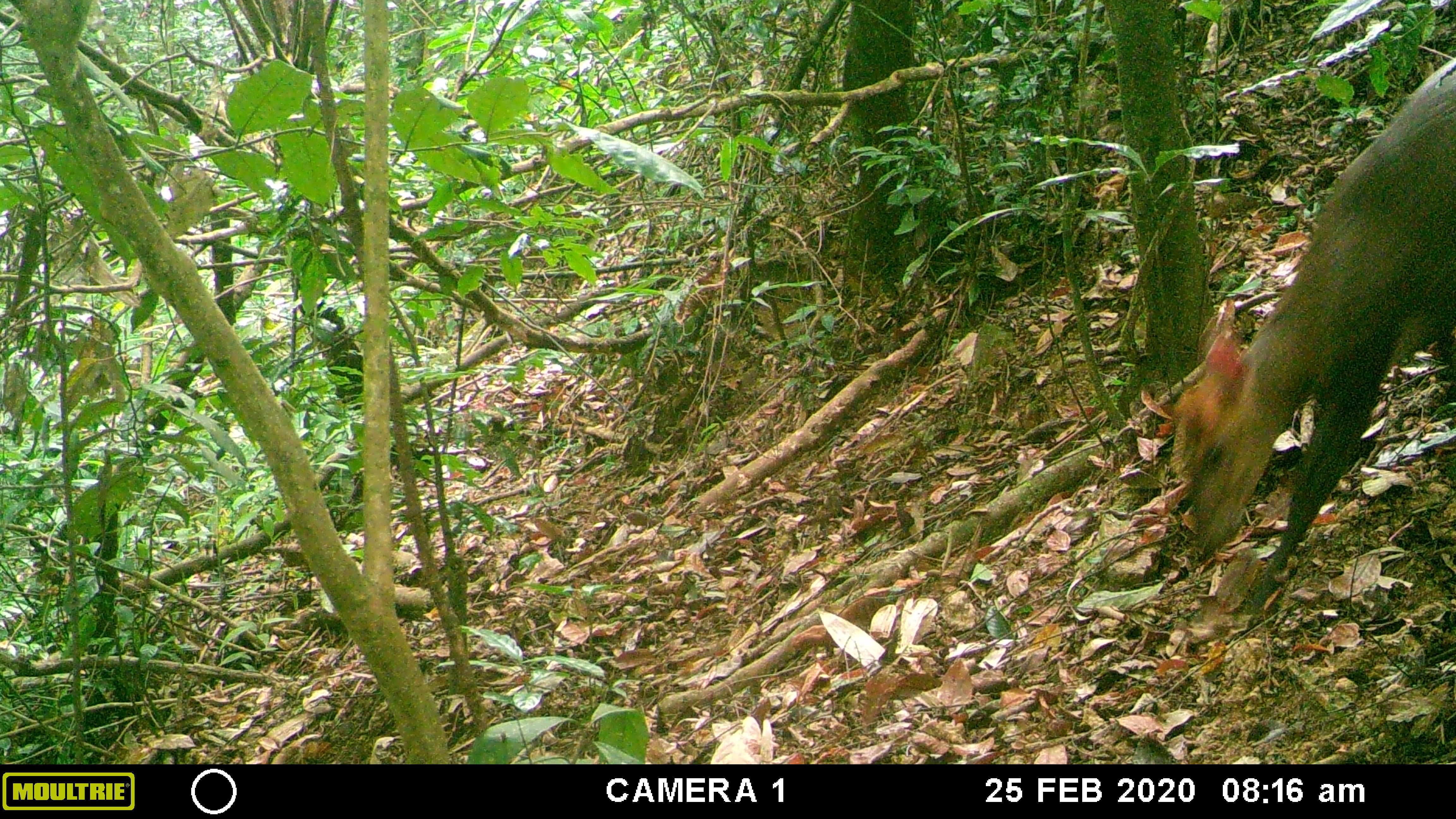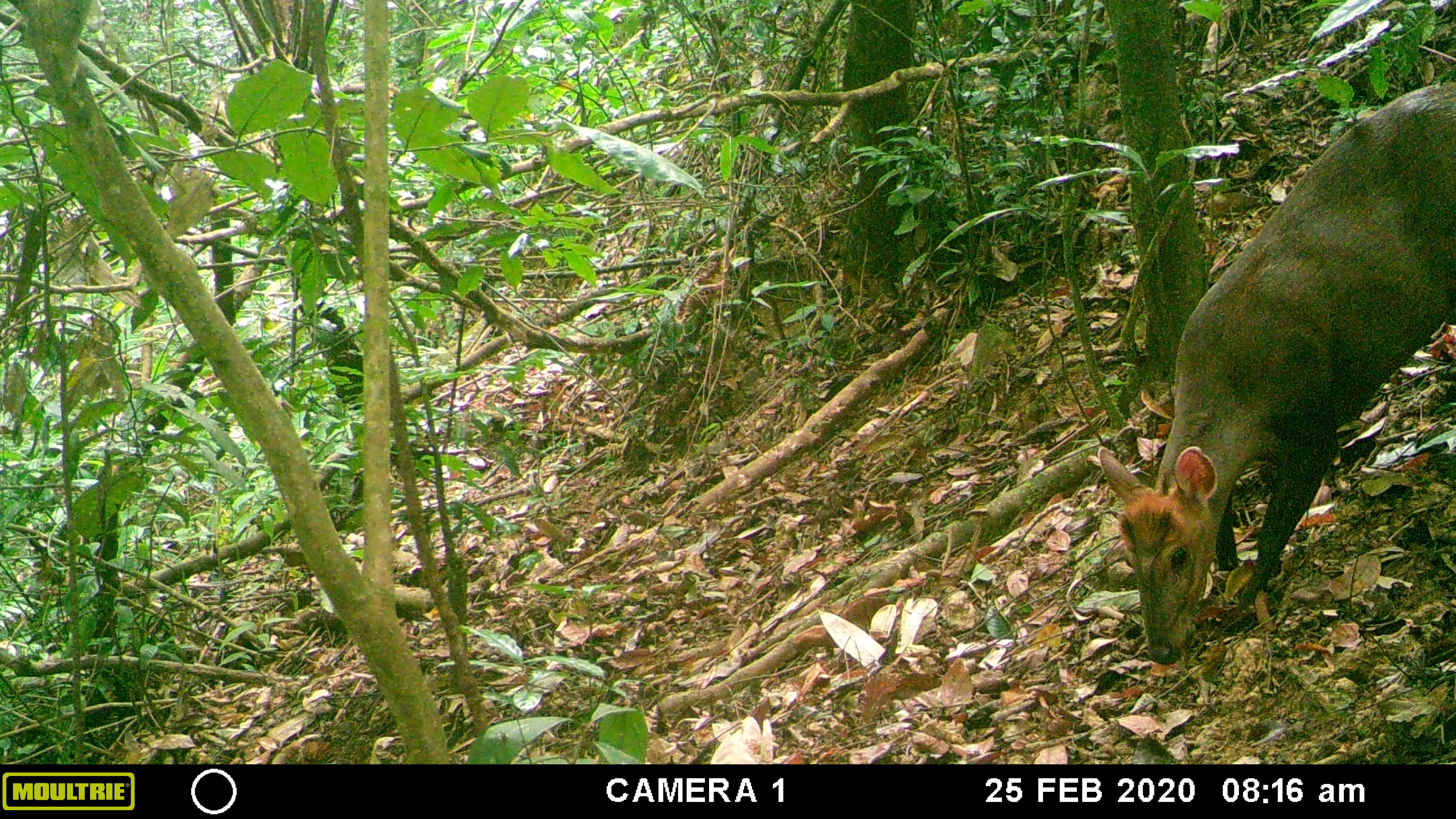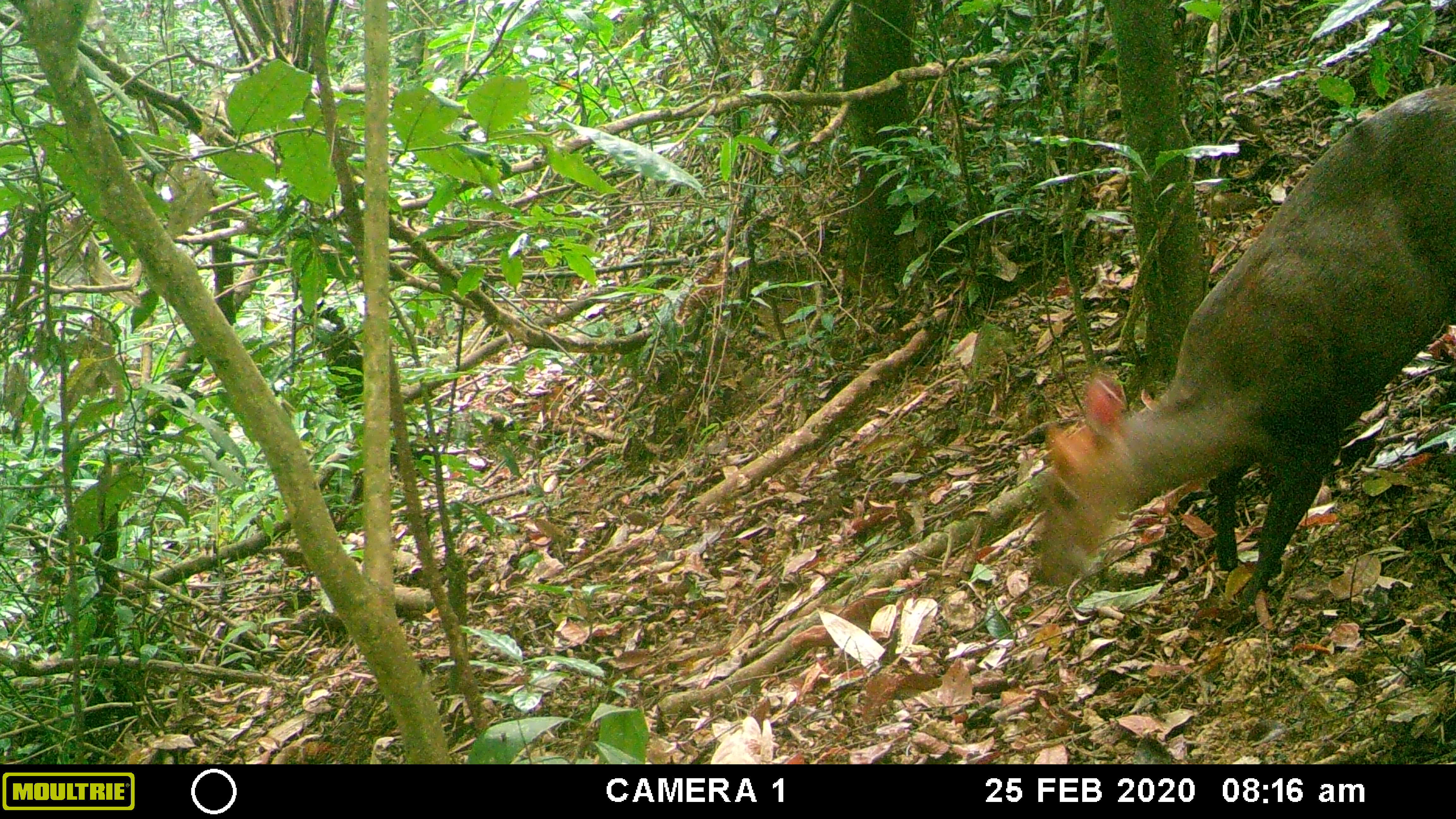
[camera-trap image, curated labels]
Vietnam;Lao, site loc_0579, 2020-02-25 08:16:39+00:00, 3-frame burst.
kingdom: Animalia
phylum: Chordata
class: Mammalia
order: Artiodactyla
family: Cervidae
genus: Muntiacus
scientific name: Muntiacus rooseveltorum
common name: roosevelt's muntjac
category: roosevelts muntjac group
Roosevelts muntjac group (roosevelt's muntjac) (Muntiacus rooseveltorum). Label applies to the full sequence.